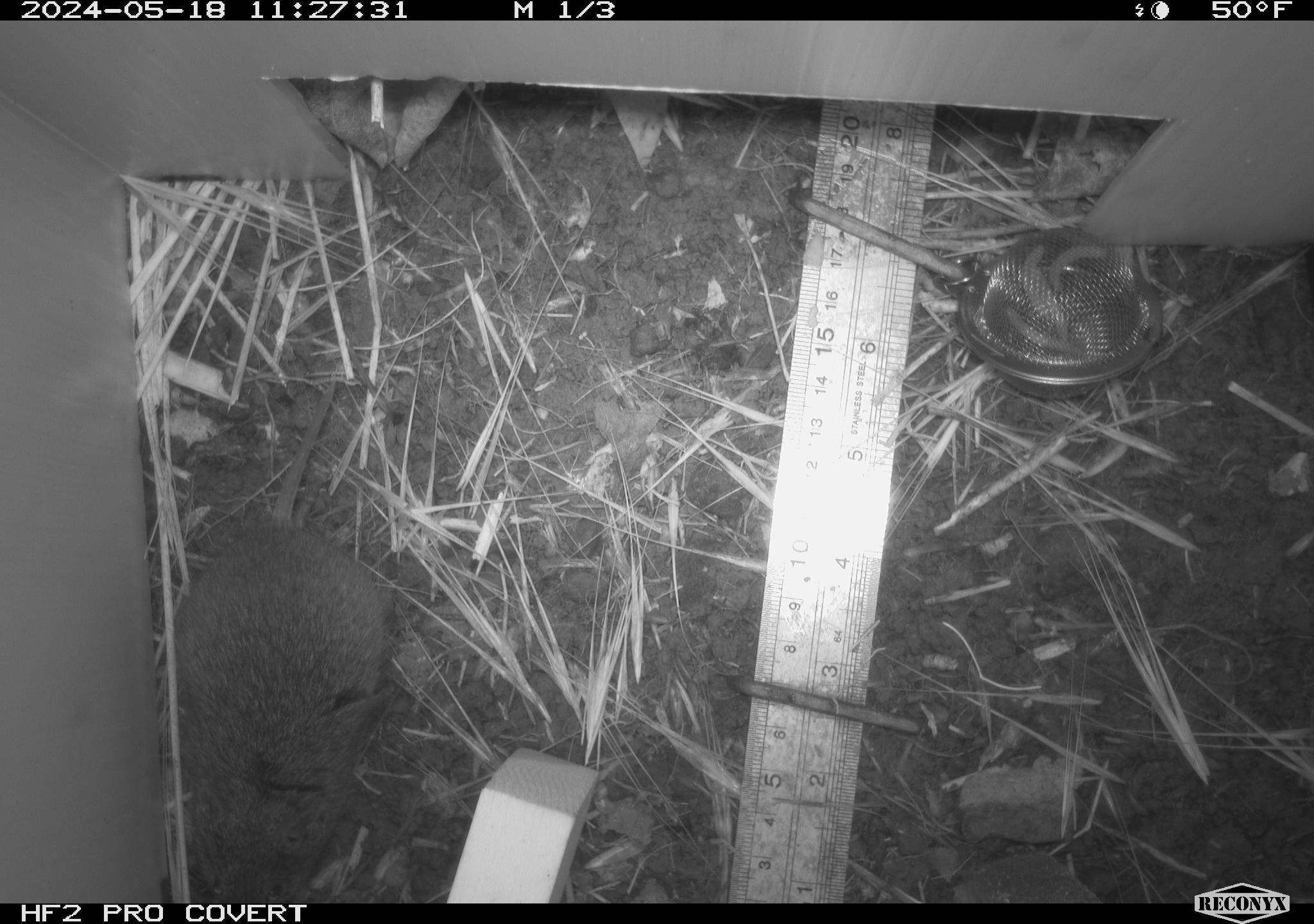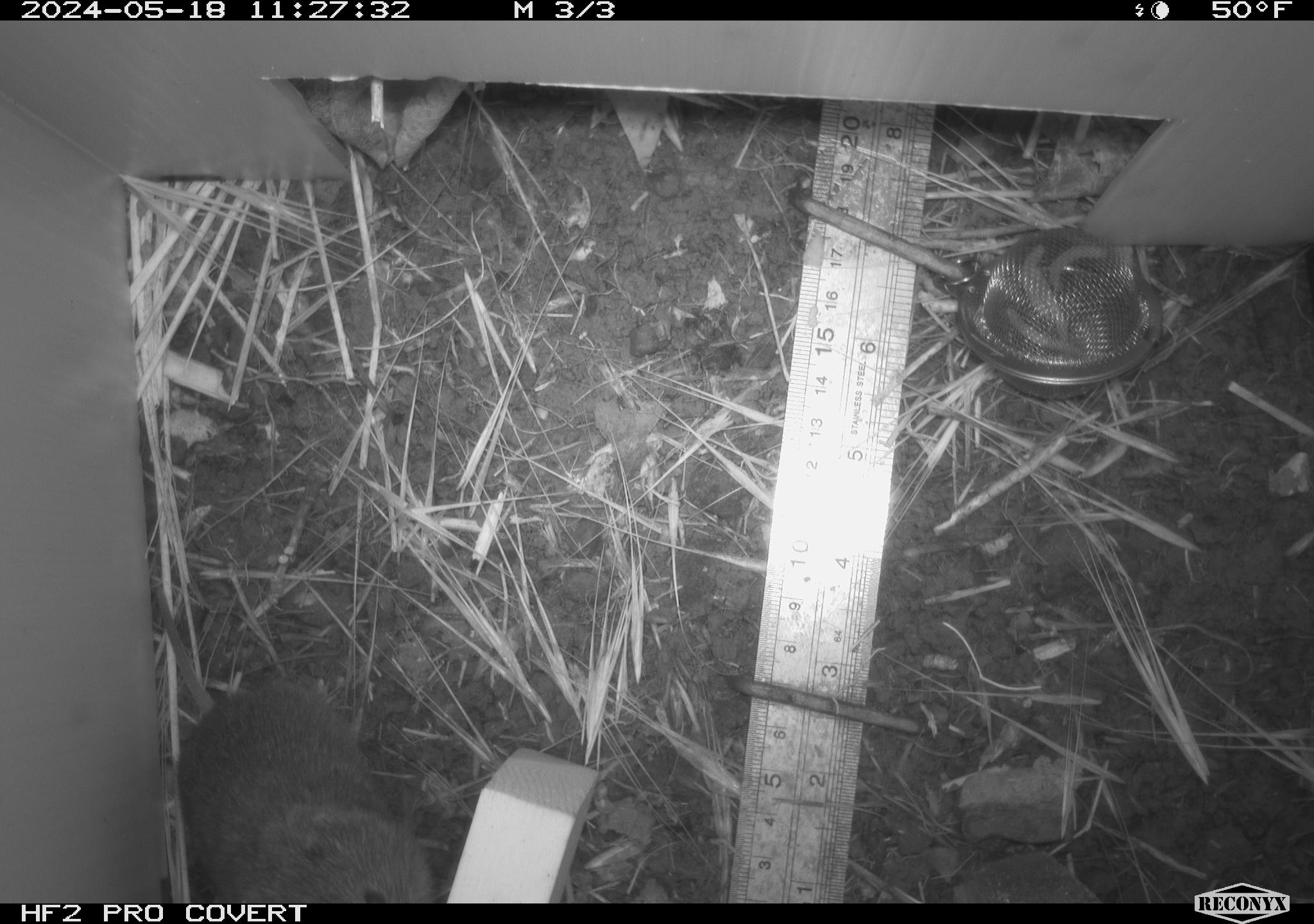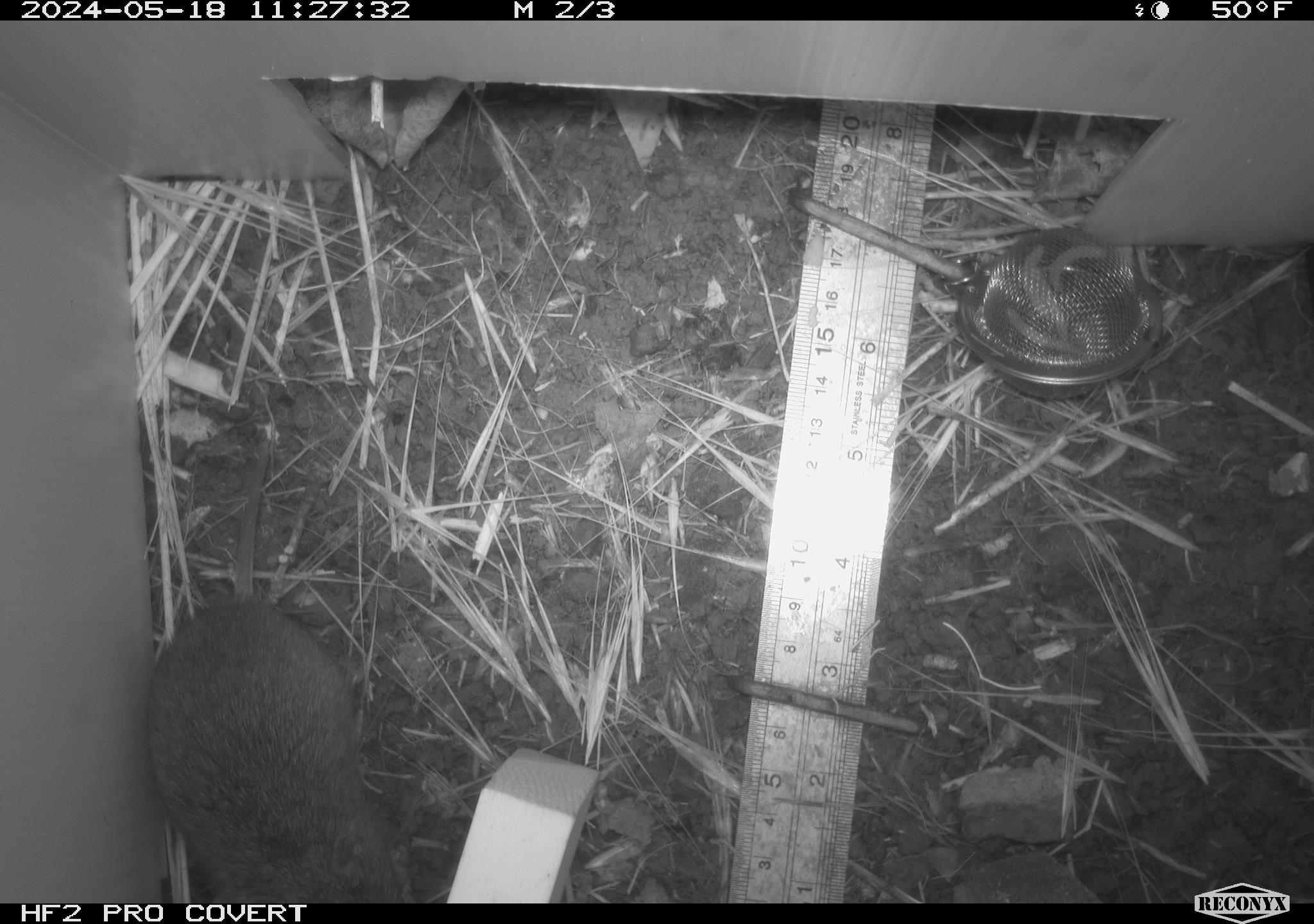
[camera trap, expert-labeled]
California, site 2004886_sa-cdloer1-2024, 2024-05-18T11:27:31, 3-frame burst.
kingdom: Animalia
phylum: Chordata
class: Mammalia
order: Rodentia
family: Cricetidae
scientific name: Arvicolinae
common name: voles, lemmings, and muskrats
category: arvicolinae subfamily